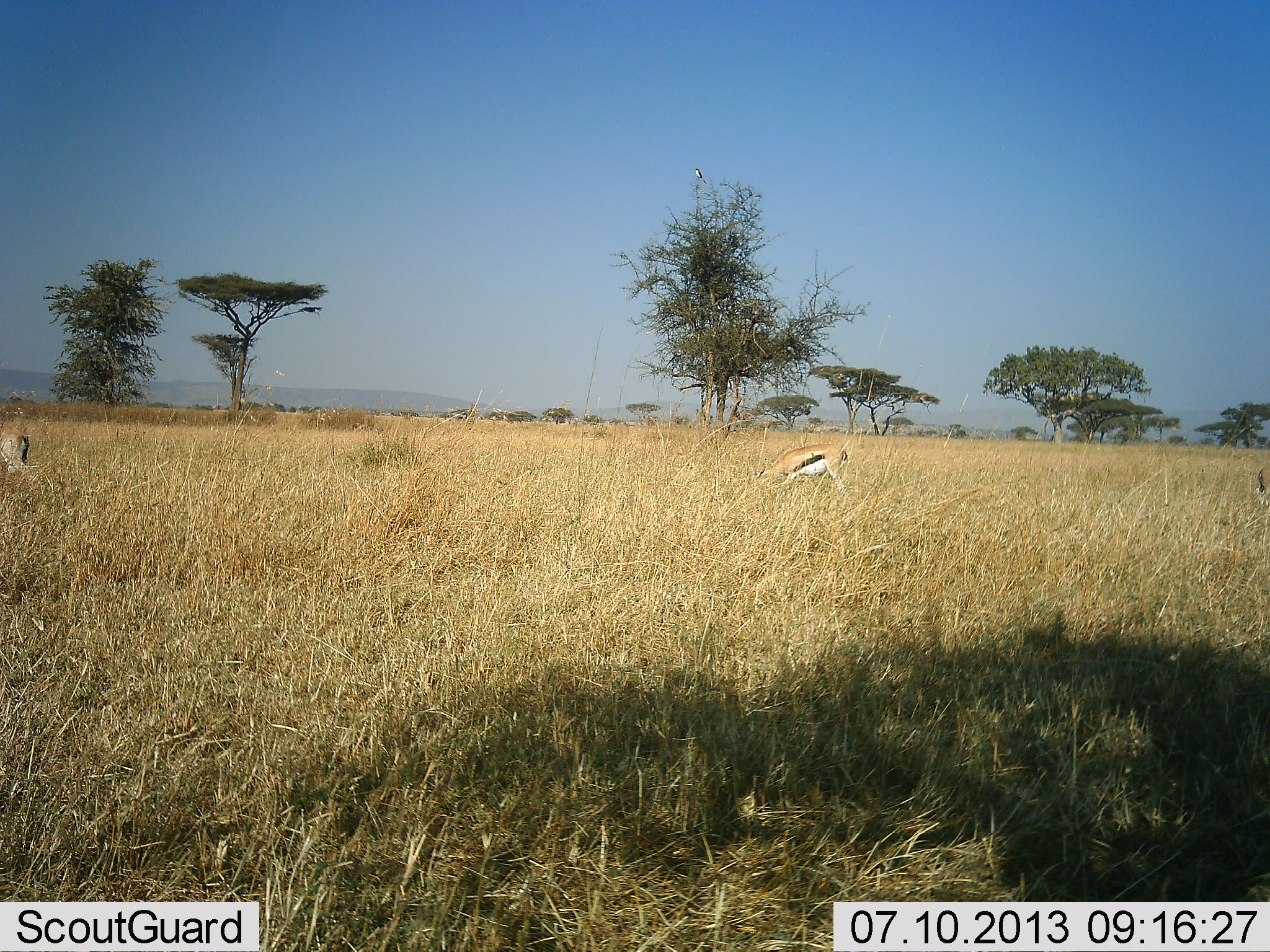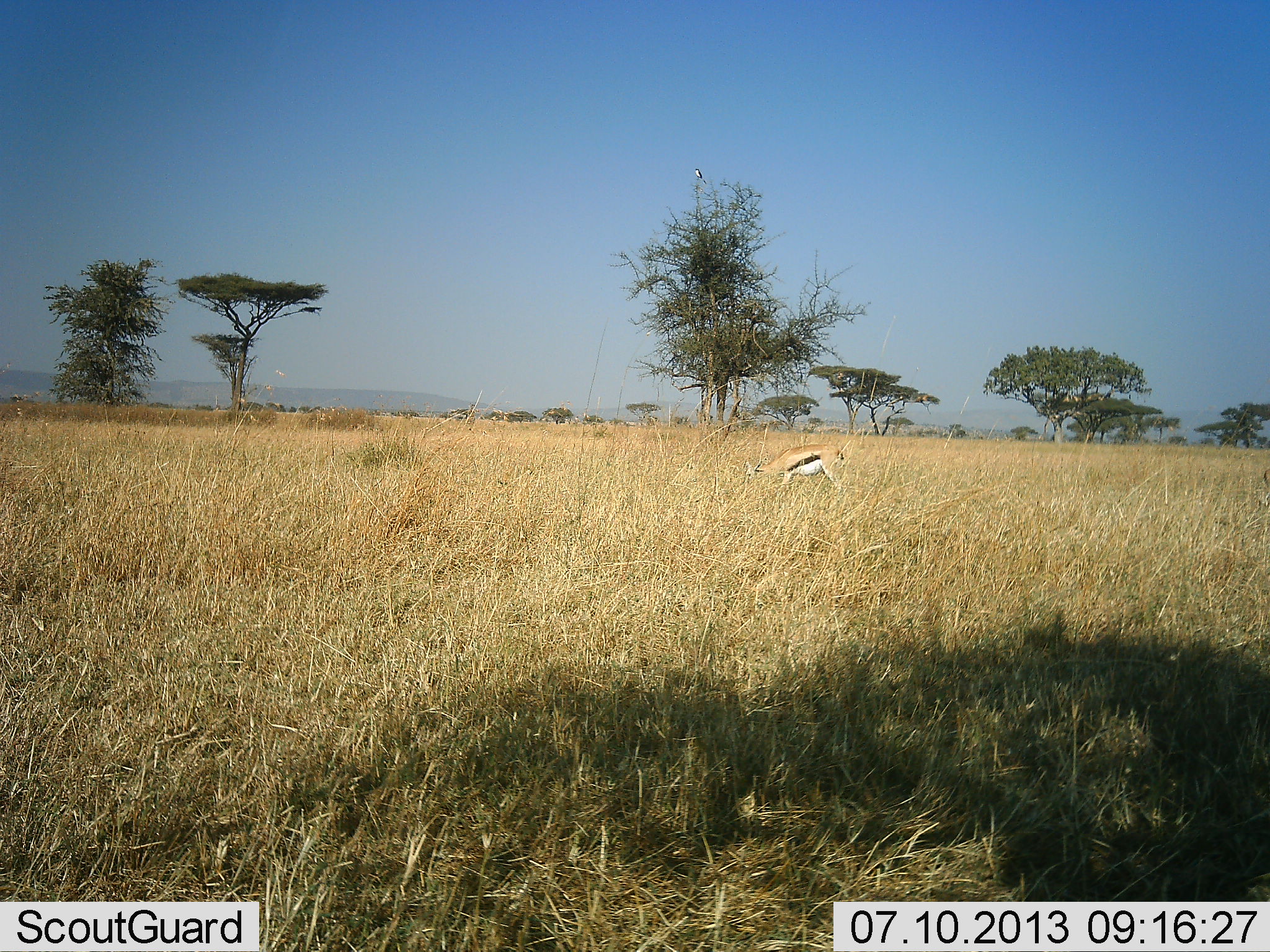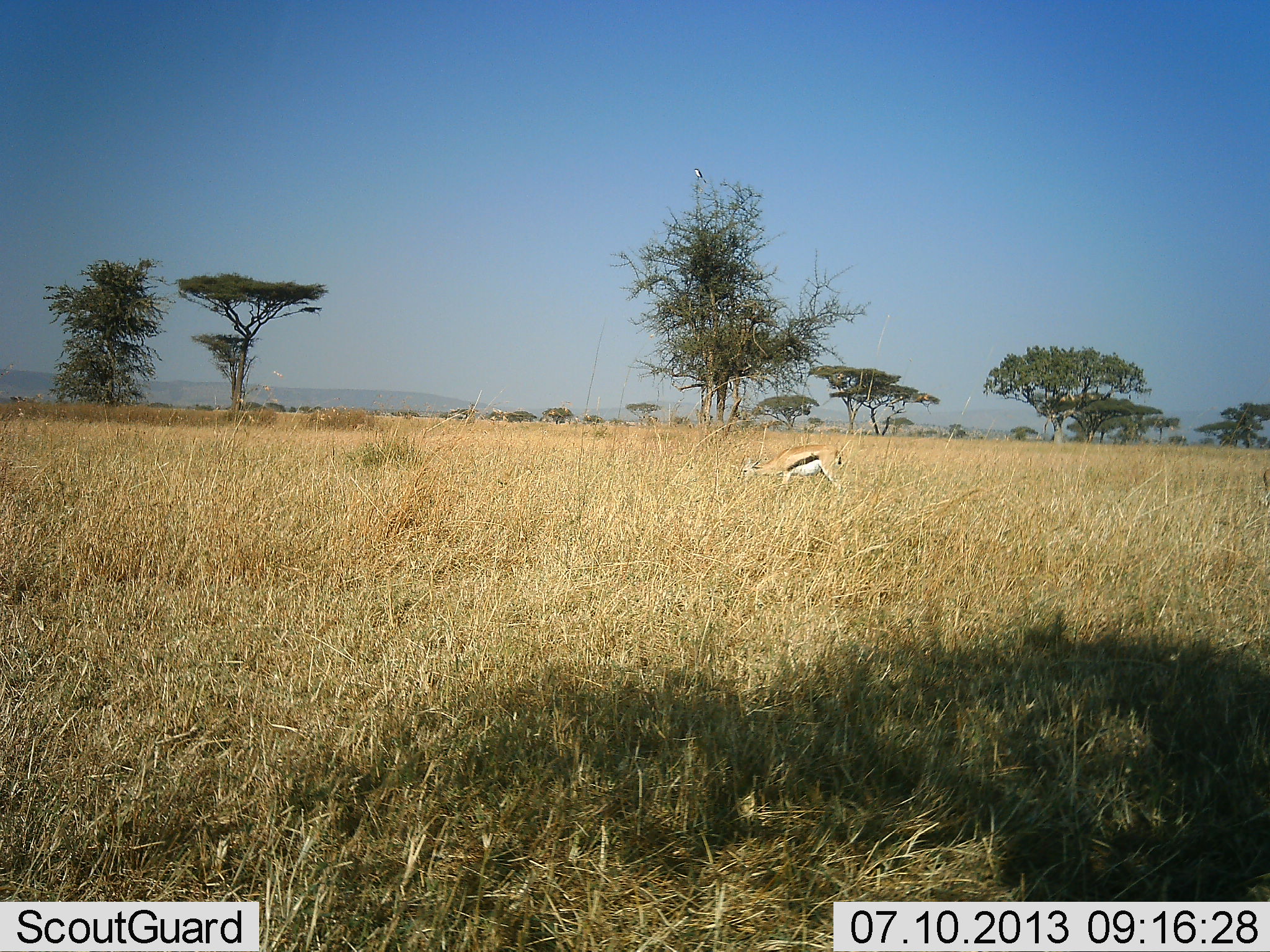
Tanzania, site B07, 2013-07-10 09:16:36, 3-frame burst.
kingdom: Animalia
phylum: Chordata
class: Mammalia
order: Artiodactyla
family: Bovidae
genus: Eudorcas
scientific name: Eudorcas thomsonii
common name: thomson's gazelle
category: gazellethomsons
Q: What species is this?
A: Gazellethomsons (thomson's gazelle) (Eudorcas thomsonii).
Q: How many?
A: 2.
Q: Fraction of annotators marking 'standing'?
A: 20%.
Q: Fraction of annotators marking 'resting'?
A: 0%.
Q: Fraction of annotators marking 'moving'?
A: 70%.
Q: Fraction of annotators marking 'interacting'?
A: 0%.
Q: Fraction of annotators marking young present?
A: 10%.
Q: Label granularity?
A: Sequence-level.